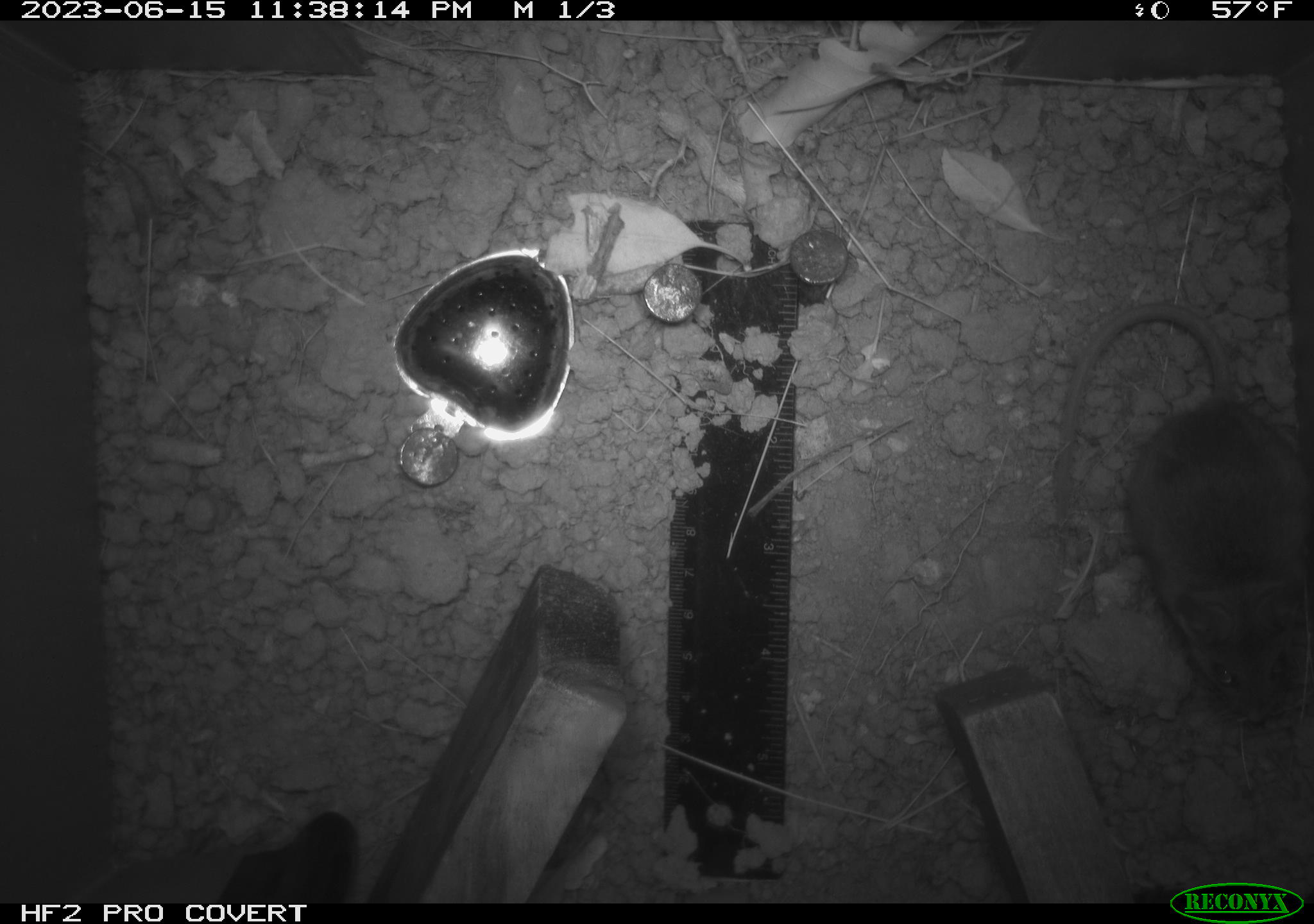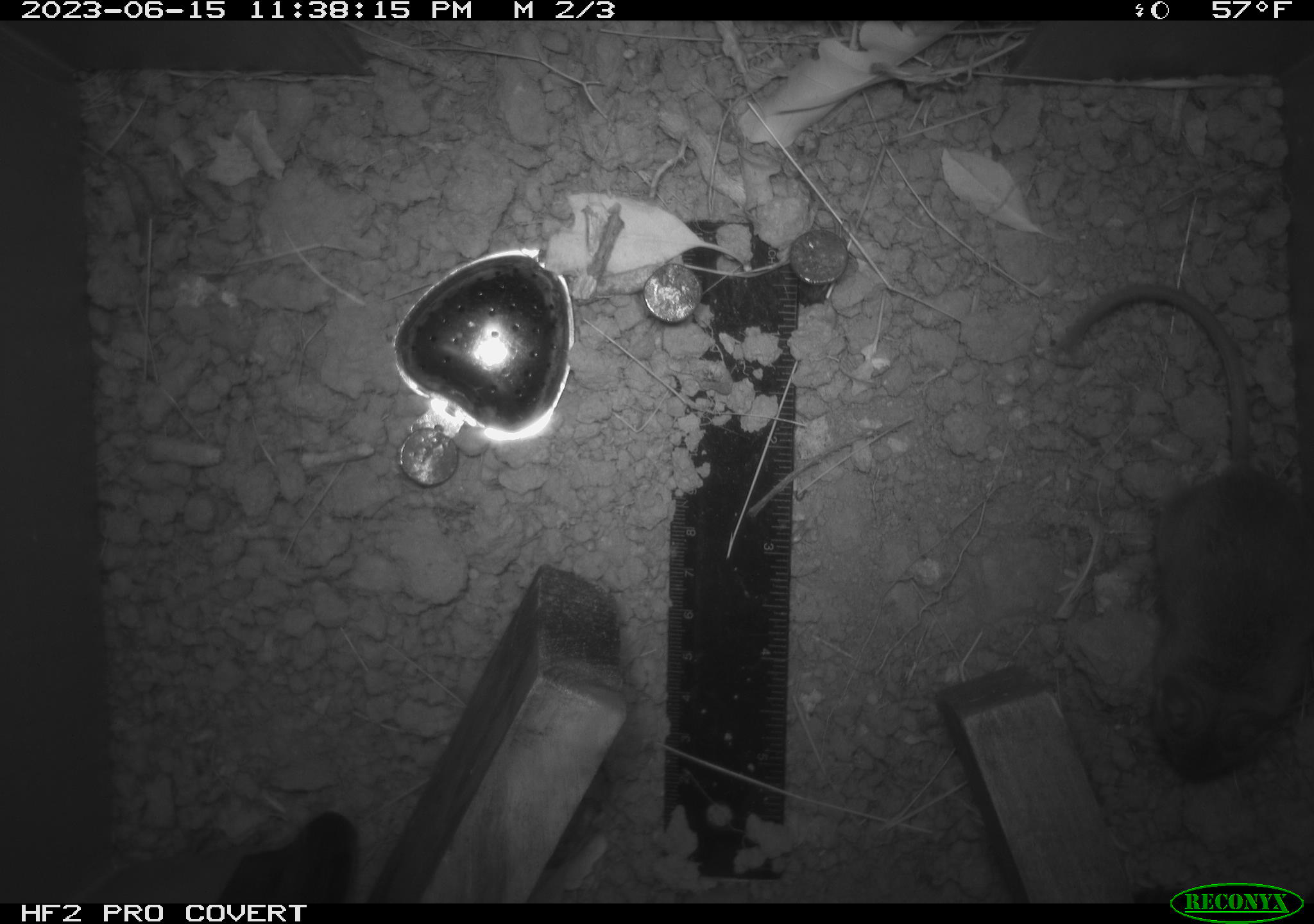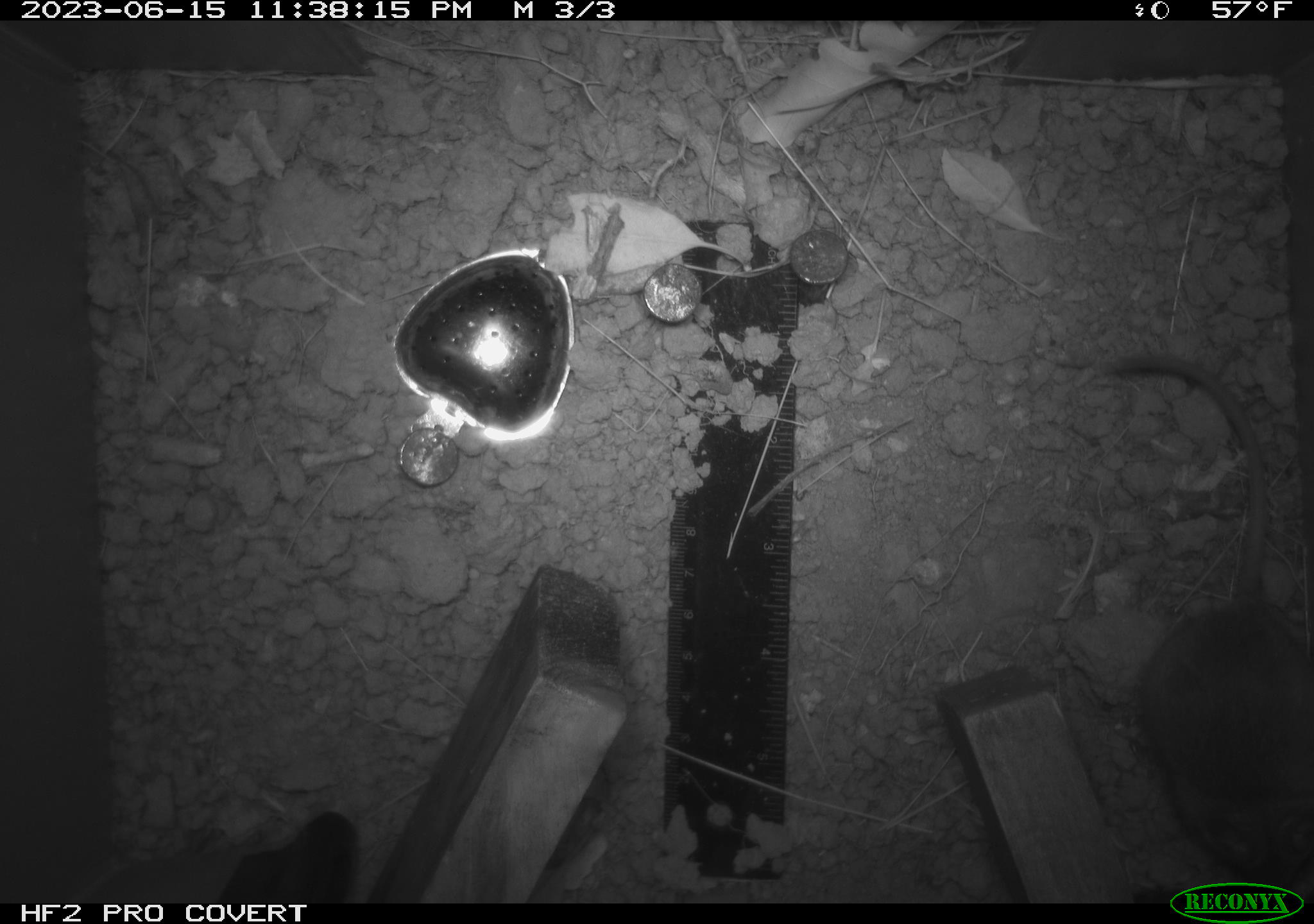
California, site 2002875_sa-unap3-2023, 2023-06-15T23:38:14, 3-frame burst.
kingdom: Animalia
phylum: Chordata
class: Mammalia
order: Rodentia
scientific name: Rodentia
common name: mouse species